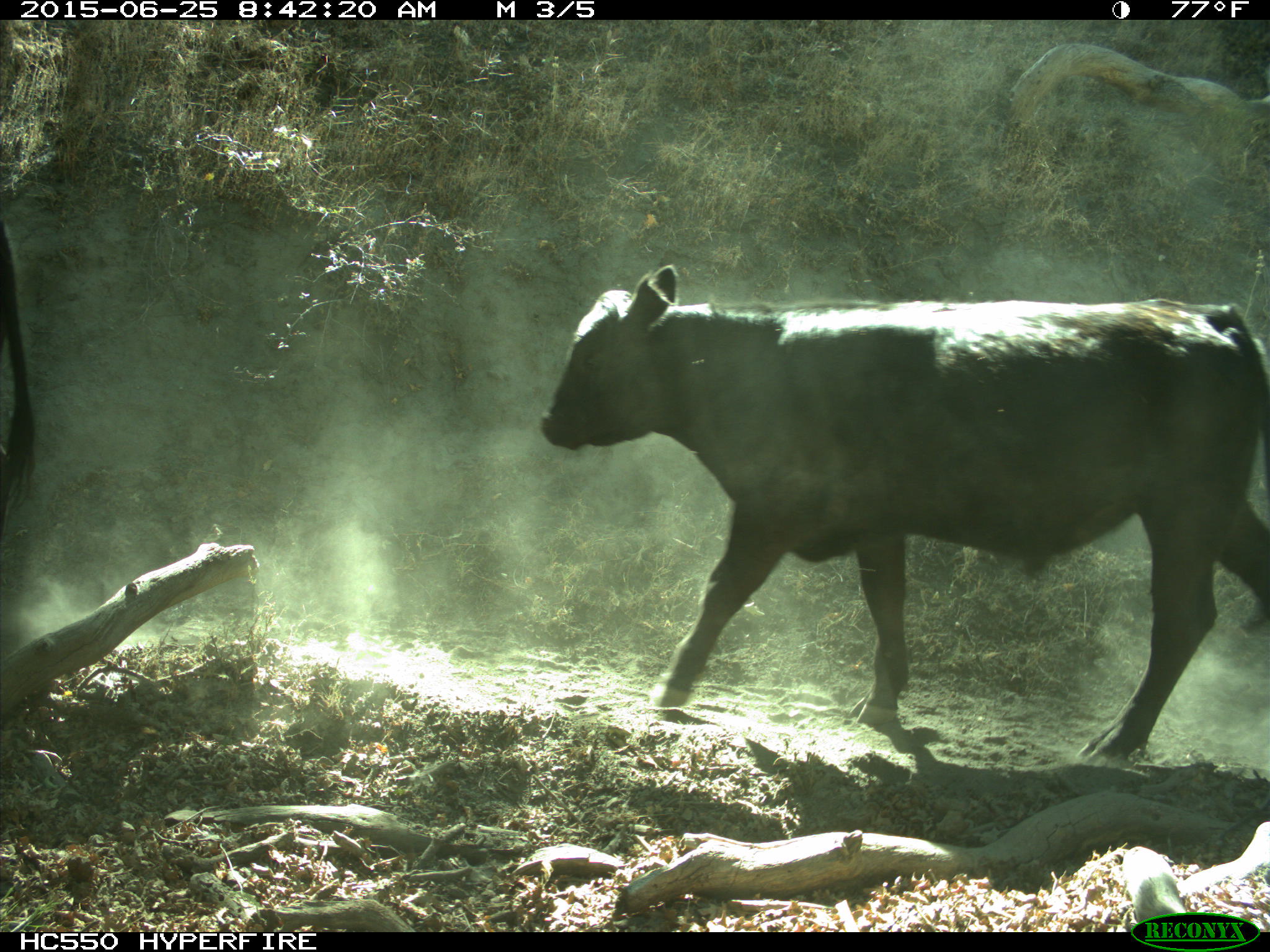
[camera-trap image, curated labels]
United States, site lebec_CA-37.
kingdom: Animalia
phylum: Chordata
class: Mammalia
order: Artiodactyla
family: Bovidae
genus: Bos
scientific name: Bos taurus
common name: domestic cow